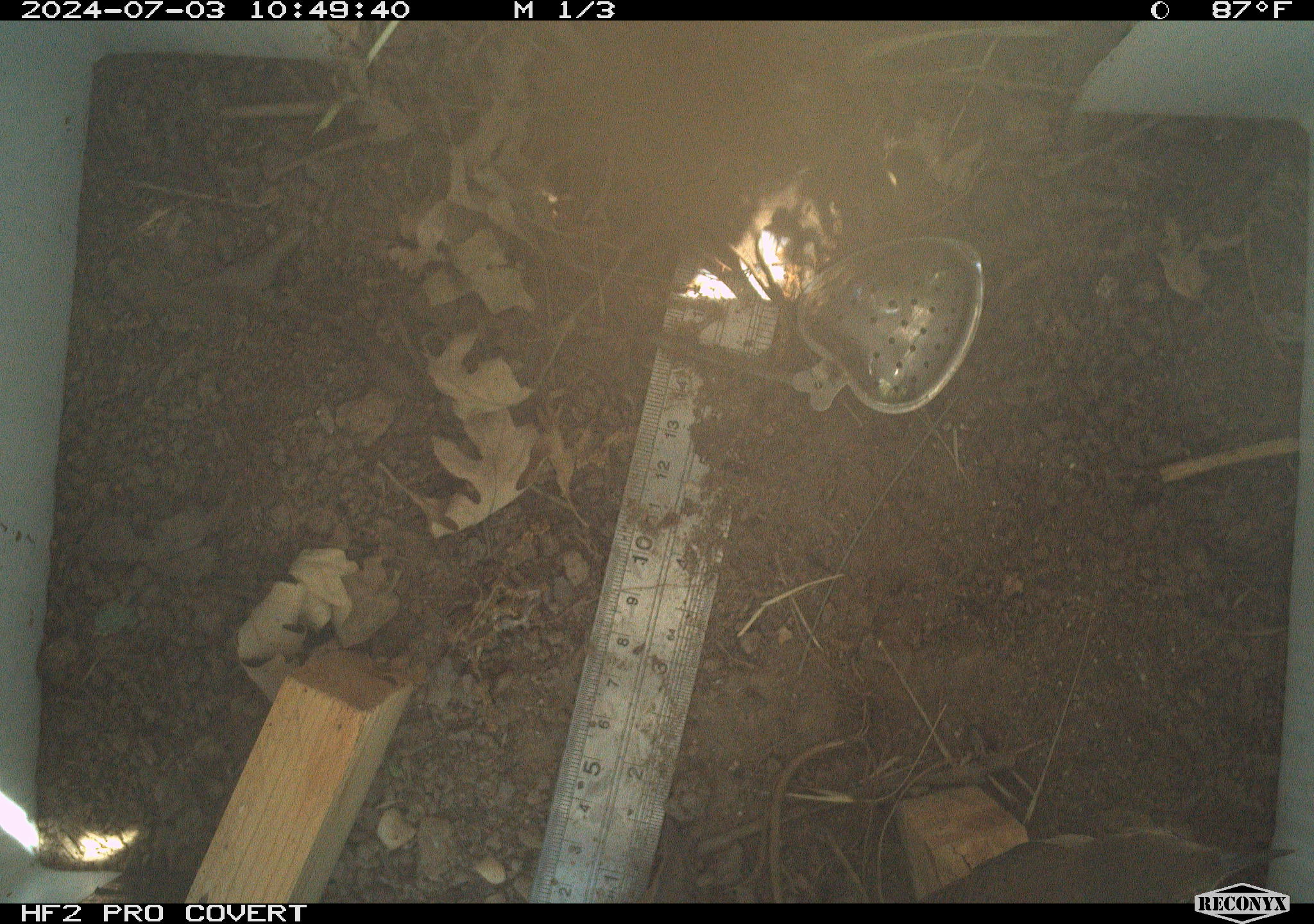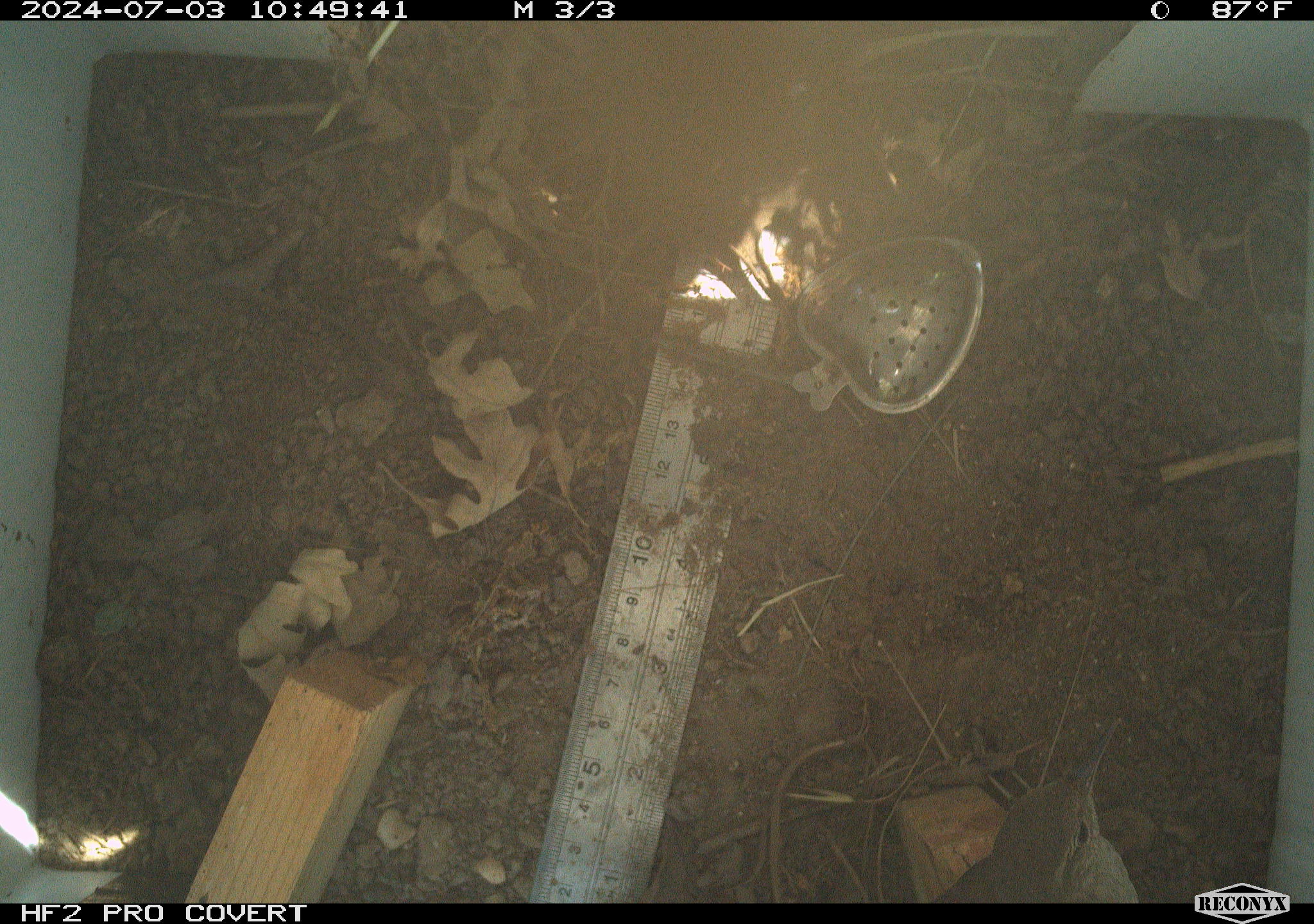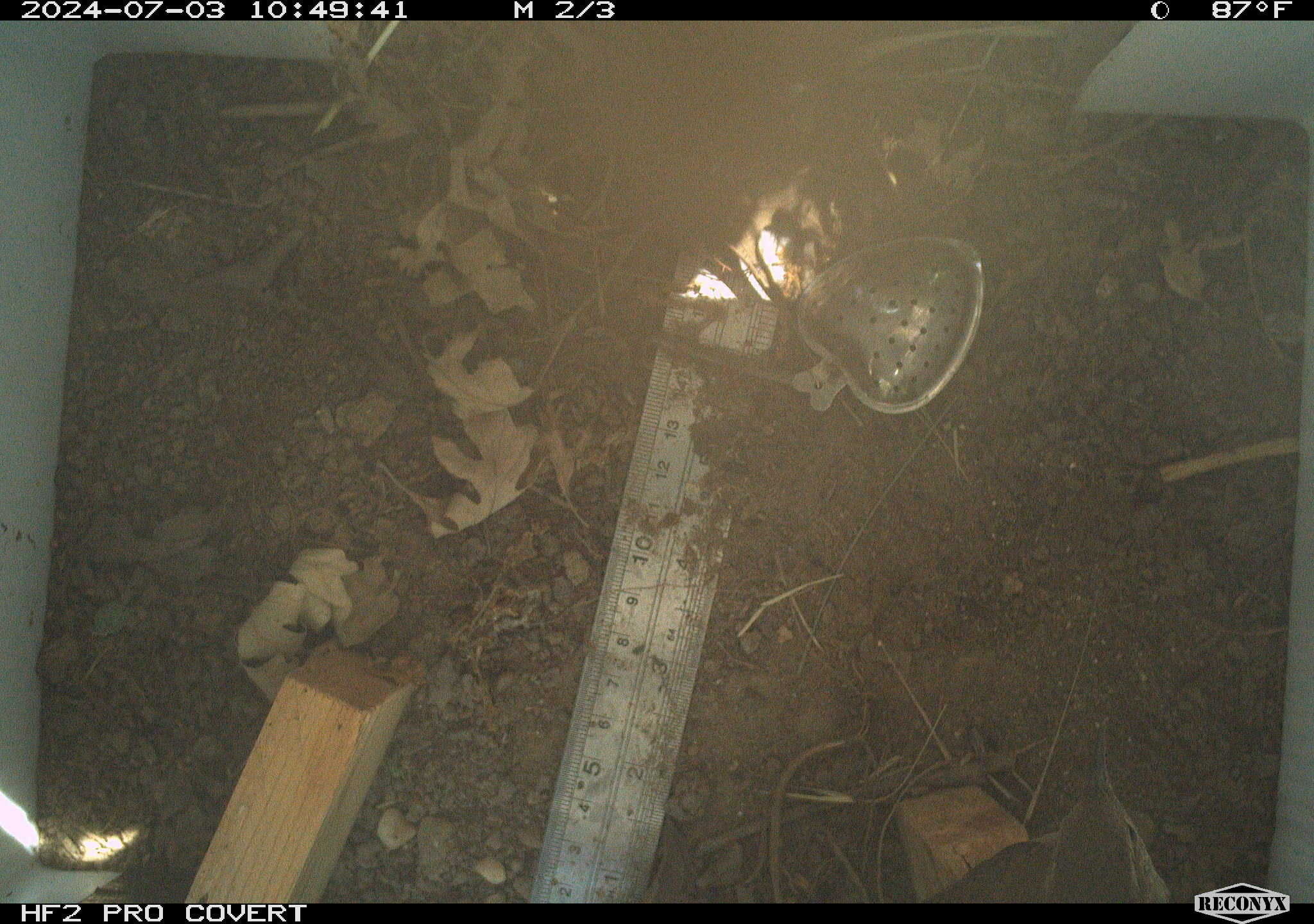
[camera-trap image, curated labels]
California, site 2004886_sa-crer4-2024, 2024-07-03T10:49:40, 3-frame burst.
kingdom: Animalia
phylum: Chordata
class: Aves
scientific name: Aves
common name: bird